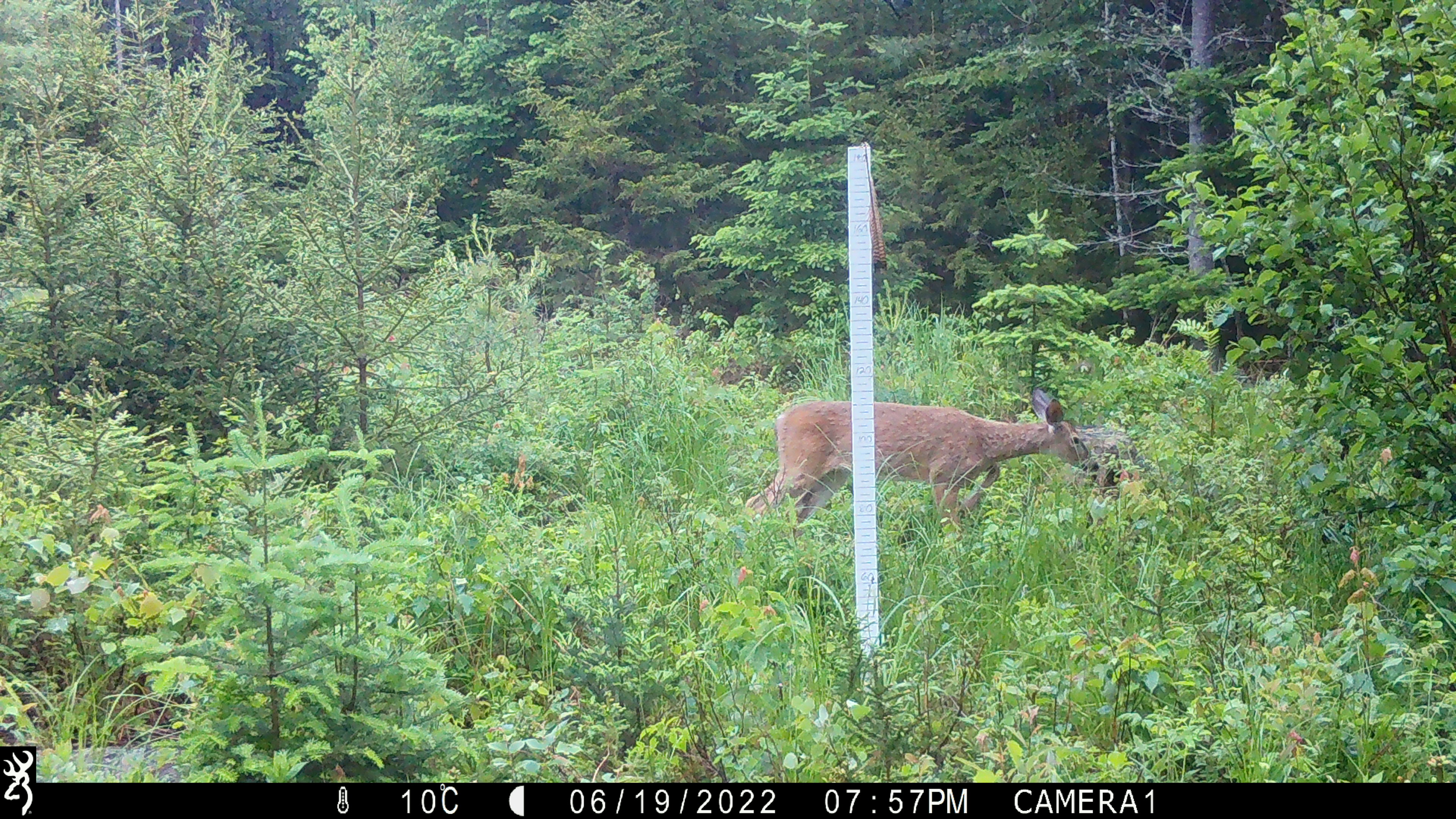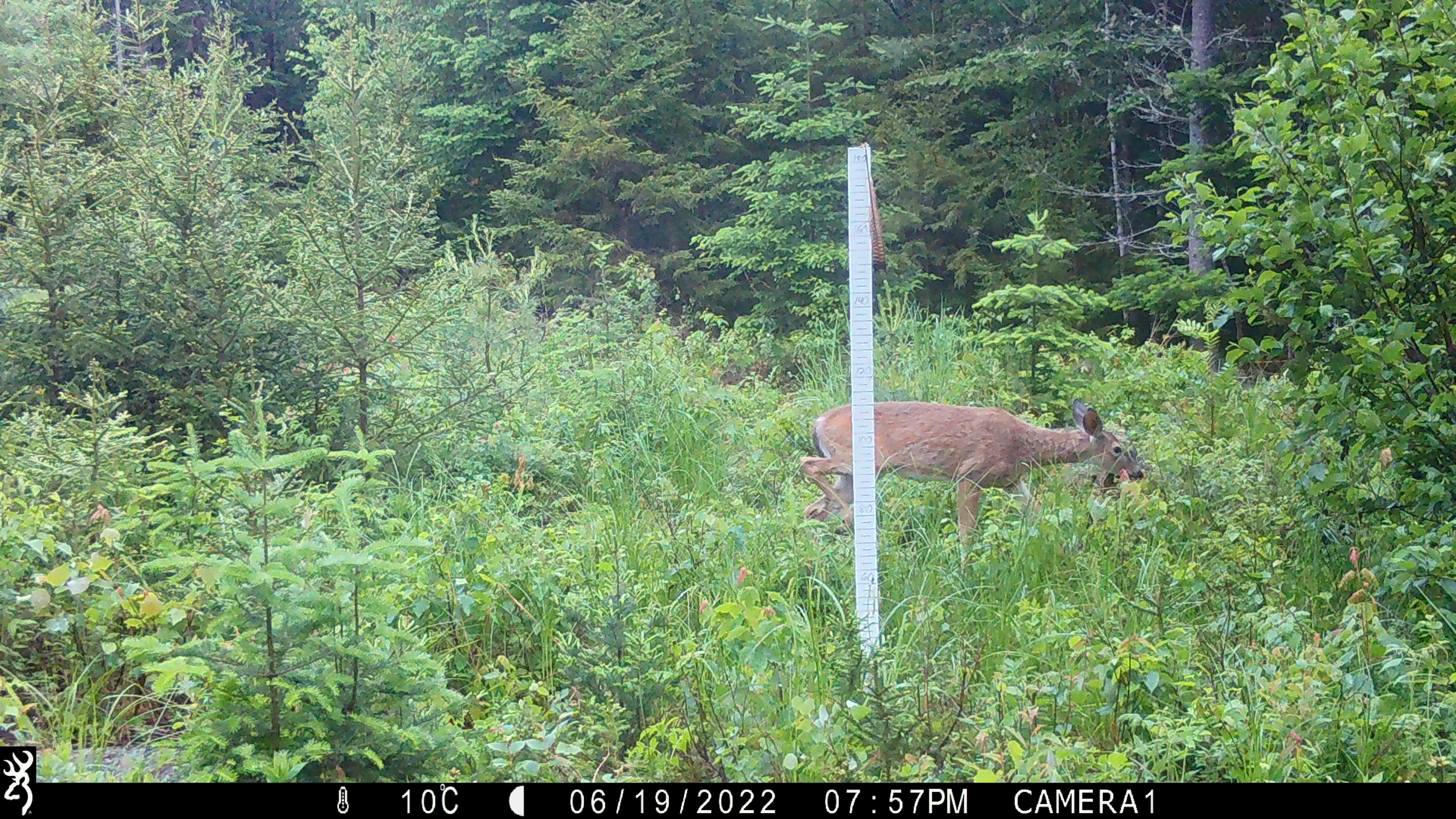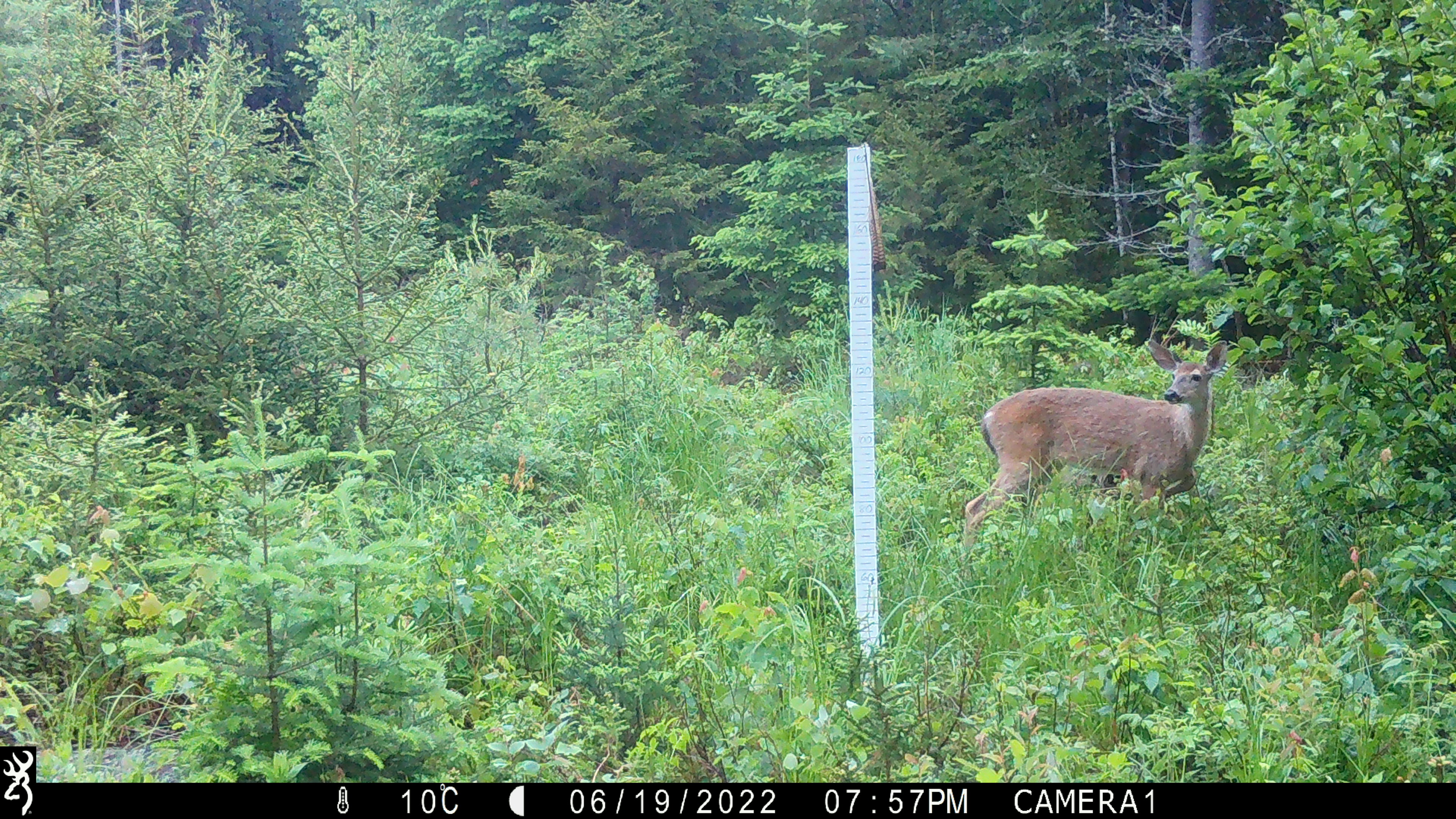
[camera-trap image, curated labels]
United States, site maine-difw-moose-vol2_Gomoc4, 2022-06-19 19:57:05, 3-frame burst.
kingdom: Animalia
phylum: Chordata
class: Mammalia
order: Artiodactyla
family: Cervidae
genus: Odocoileus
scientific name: Odocoileus virginianus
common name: white-tailed deer